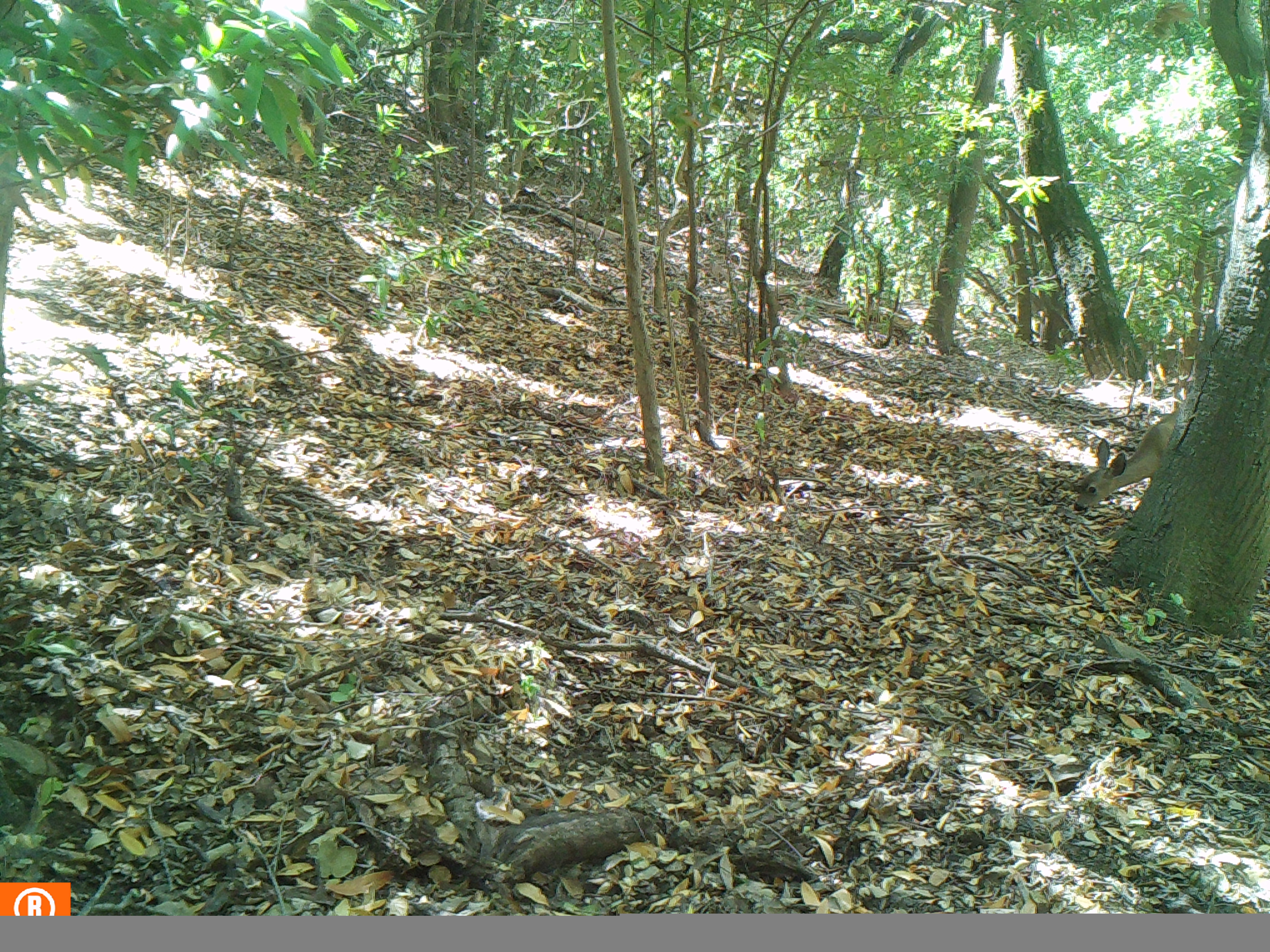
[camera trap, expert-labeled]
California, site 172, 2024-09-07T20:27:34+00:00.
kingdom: Animalia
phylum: Chordata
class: Mammalia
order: Artiodactyla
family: Cervidae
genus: Odocoileus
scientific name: Odocoileus hemionus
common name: mule deer